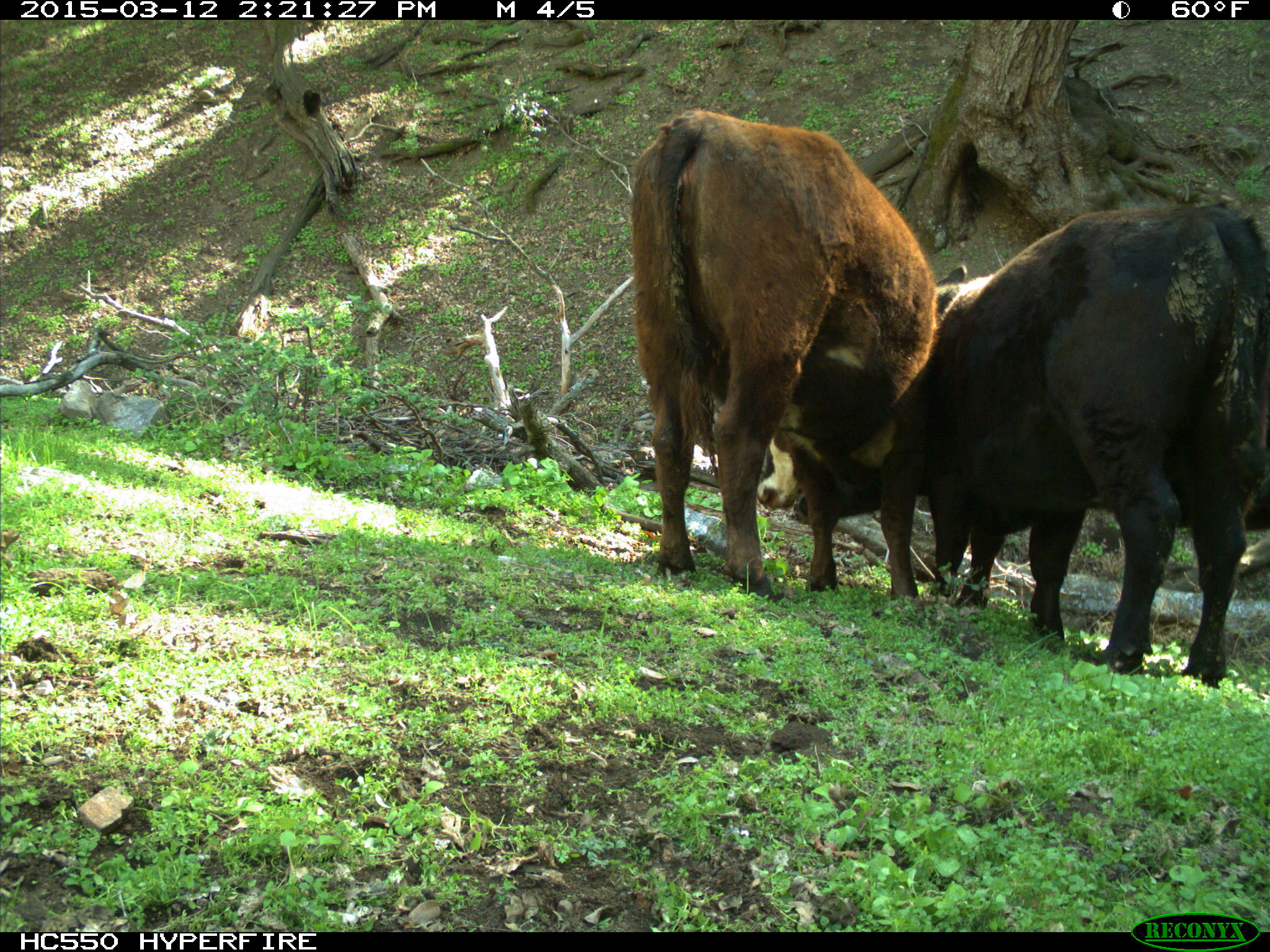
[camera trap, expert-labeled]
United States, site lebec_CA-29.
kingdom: Animalia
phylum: Chordata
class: Mammalia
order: Artiodactyla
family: Bovidae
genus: Bos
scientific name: Bos taurus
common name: domestic cow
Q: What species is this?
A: Bos taurus (domestic cow).